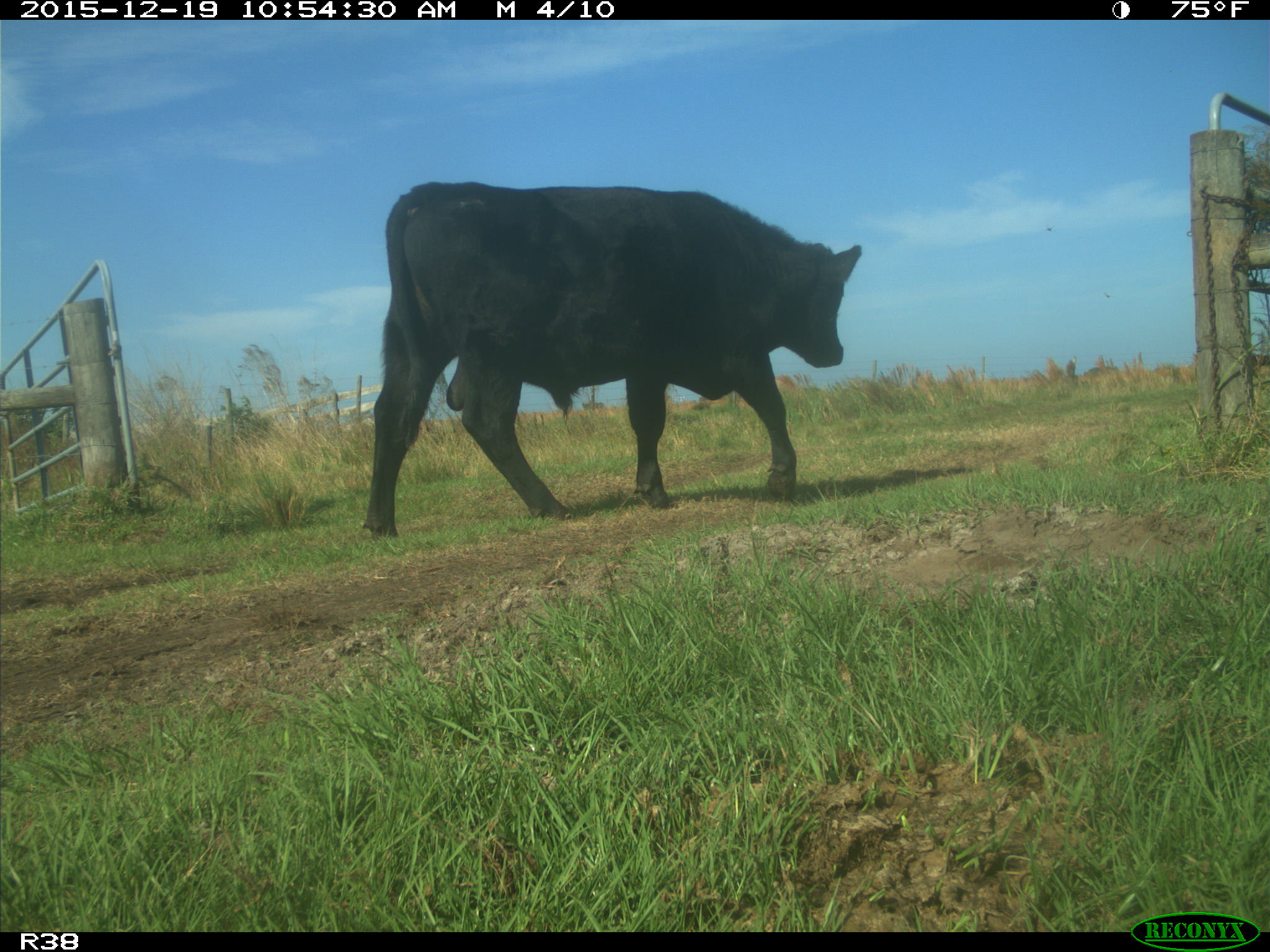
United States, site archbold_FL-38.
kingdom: Animalia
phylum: Chordata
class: Mammalia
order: Artiodactyla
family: Bovidae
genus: Bos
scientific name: Bos taurus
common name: domestic cow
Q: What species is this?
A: Bos taurus (domestic cow).